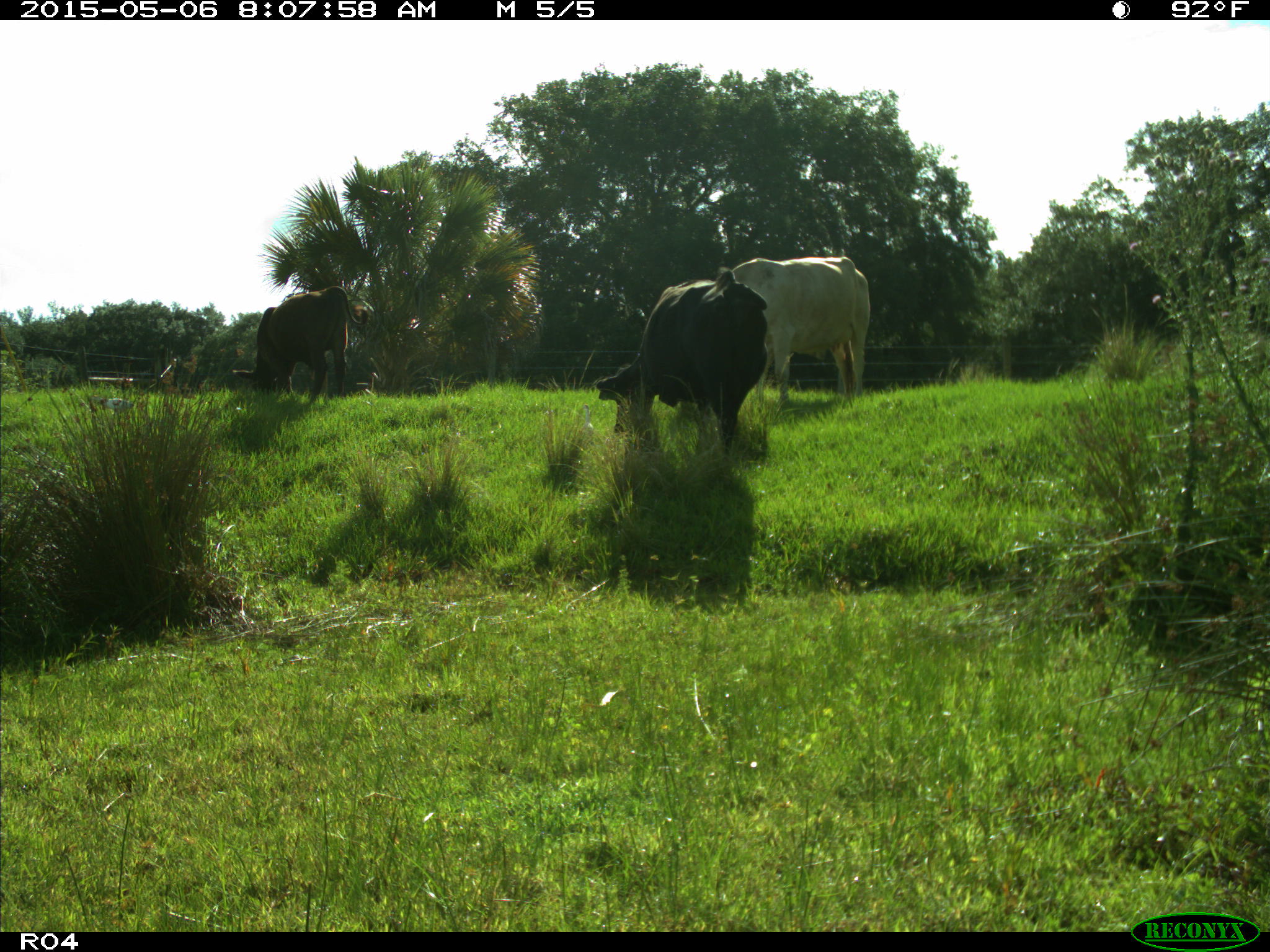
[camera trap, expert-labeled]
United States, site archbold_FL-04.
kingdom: Animalia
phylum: Chordata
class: Mammalia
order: Artiodactyla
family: Bovidae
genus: Bos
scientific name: Bos taurus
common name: domestic cow